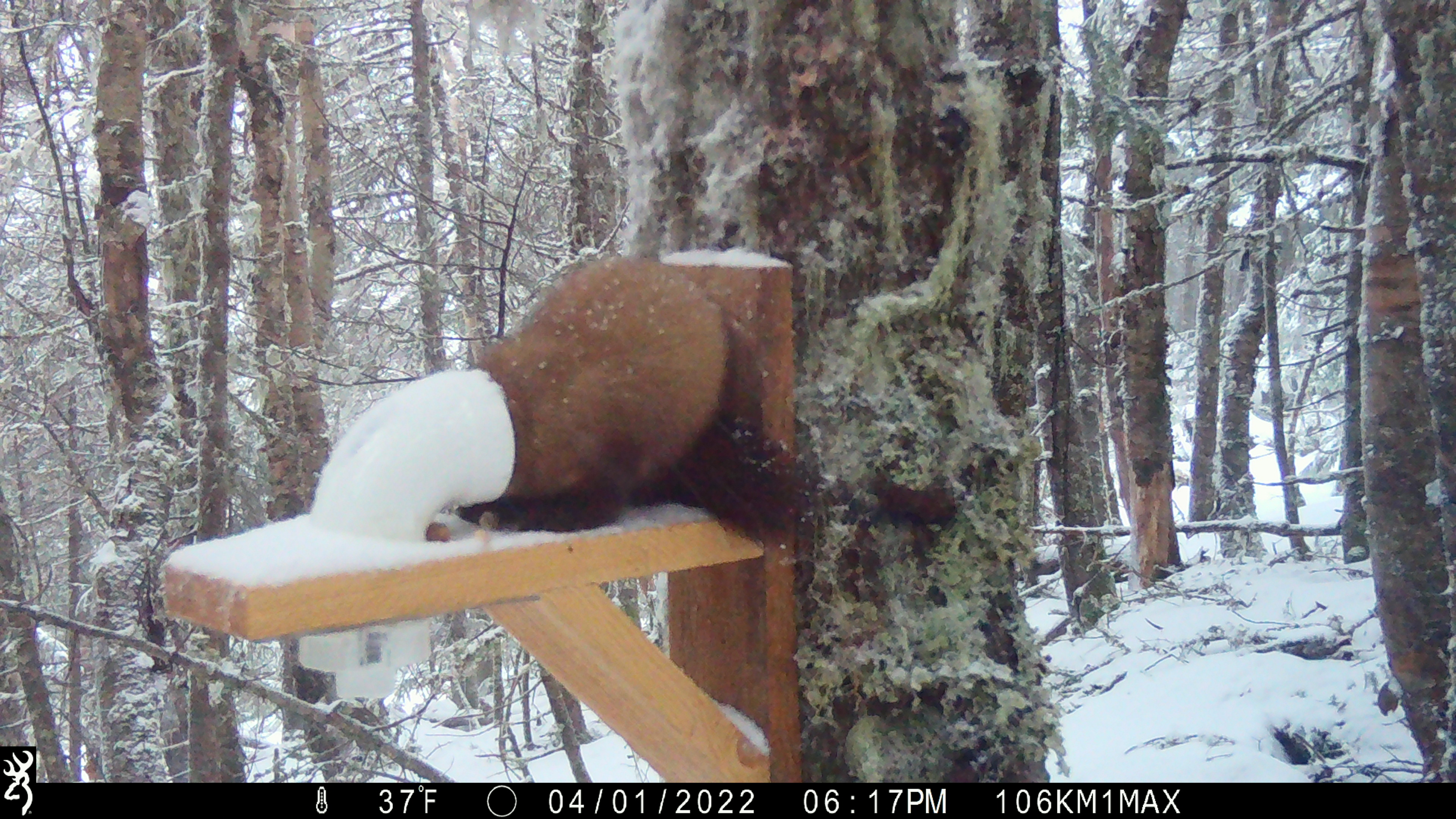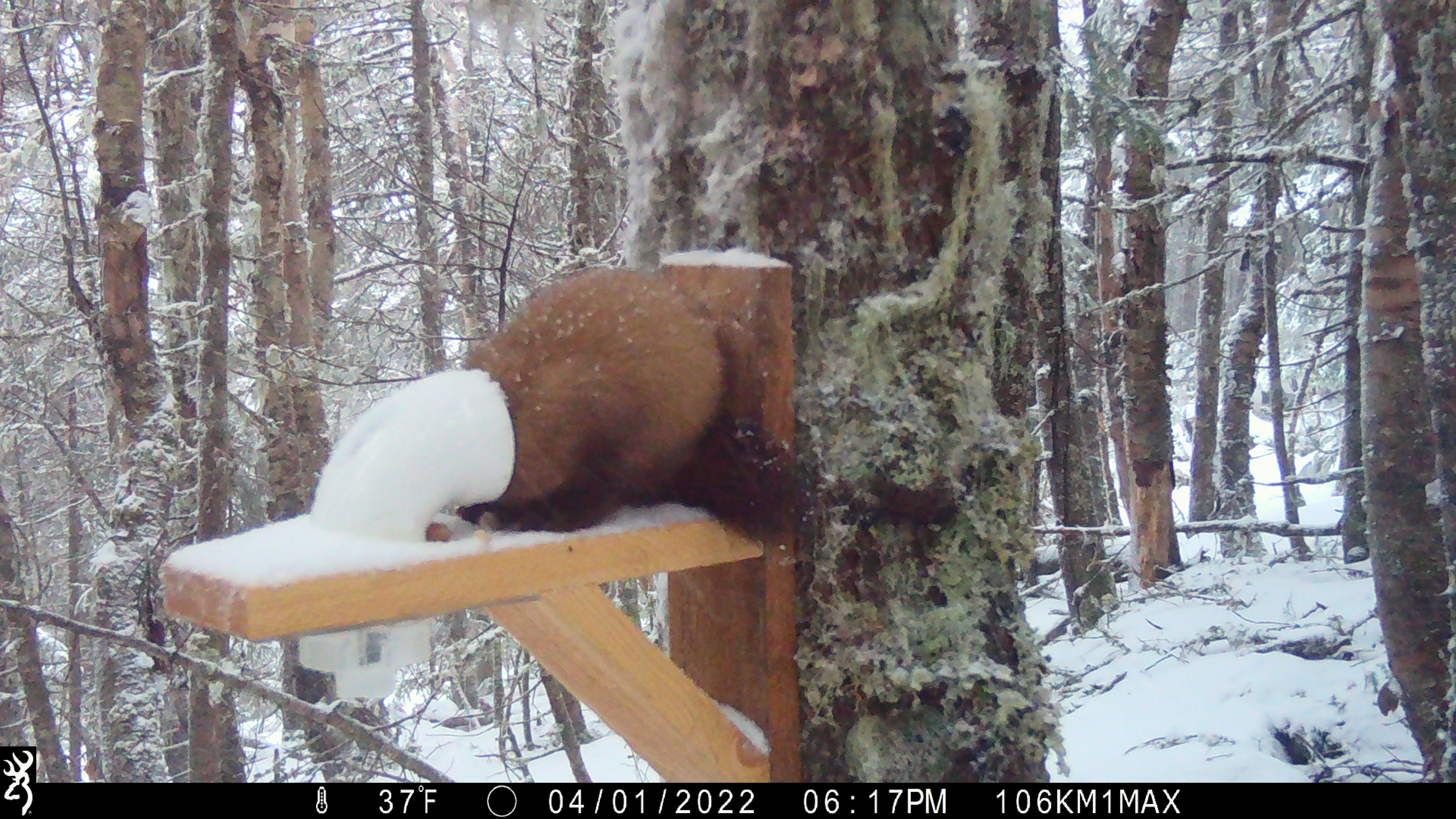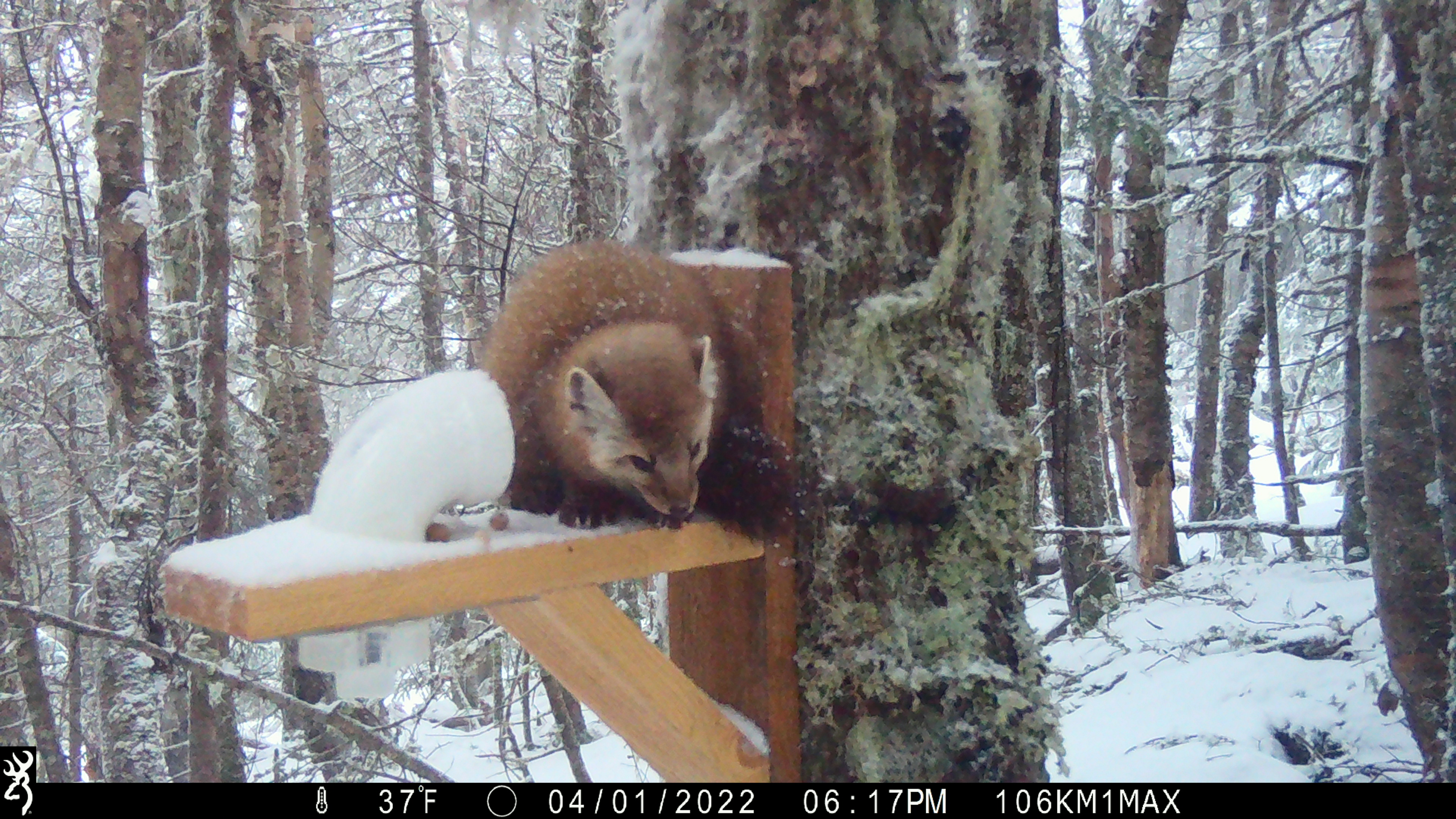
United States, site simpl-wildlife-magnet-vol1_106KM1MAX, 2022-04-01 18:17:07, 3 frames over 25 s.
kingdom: Animalia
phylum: Chordata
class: Mammalia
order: Carnivora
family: Mustelidae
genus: Martes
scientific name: Martes americana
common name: american marten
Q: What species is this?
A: American marten (Martes americana).